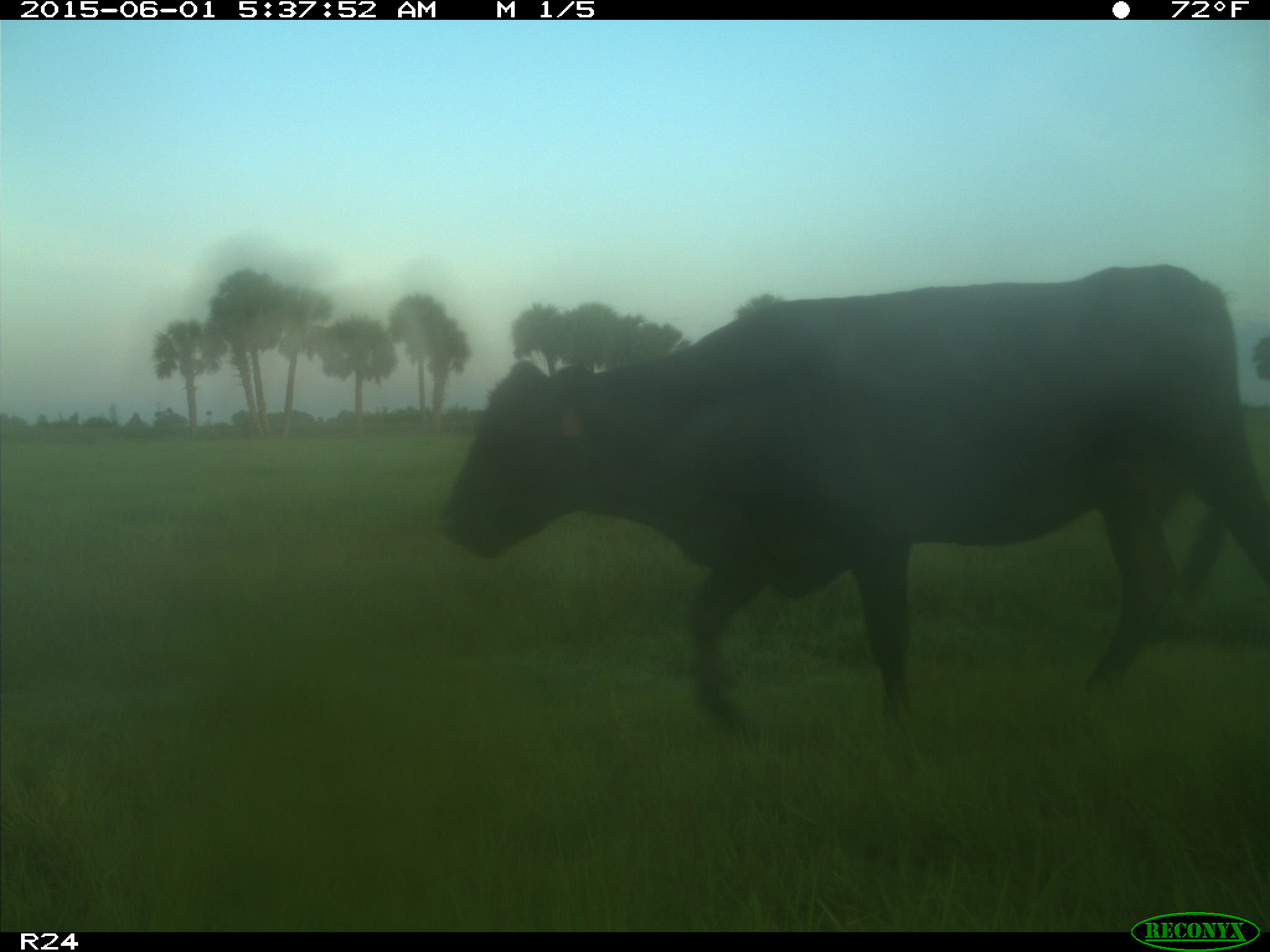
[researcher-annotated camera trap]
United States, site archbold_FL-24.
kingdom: Animalia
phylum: Chordata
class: Mammalia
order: Artiodactyla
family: Bovidae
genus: Bos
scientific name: Bos taurus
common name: domestic cow